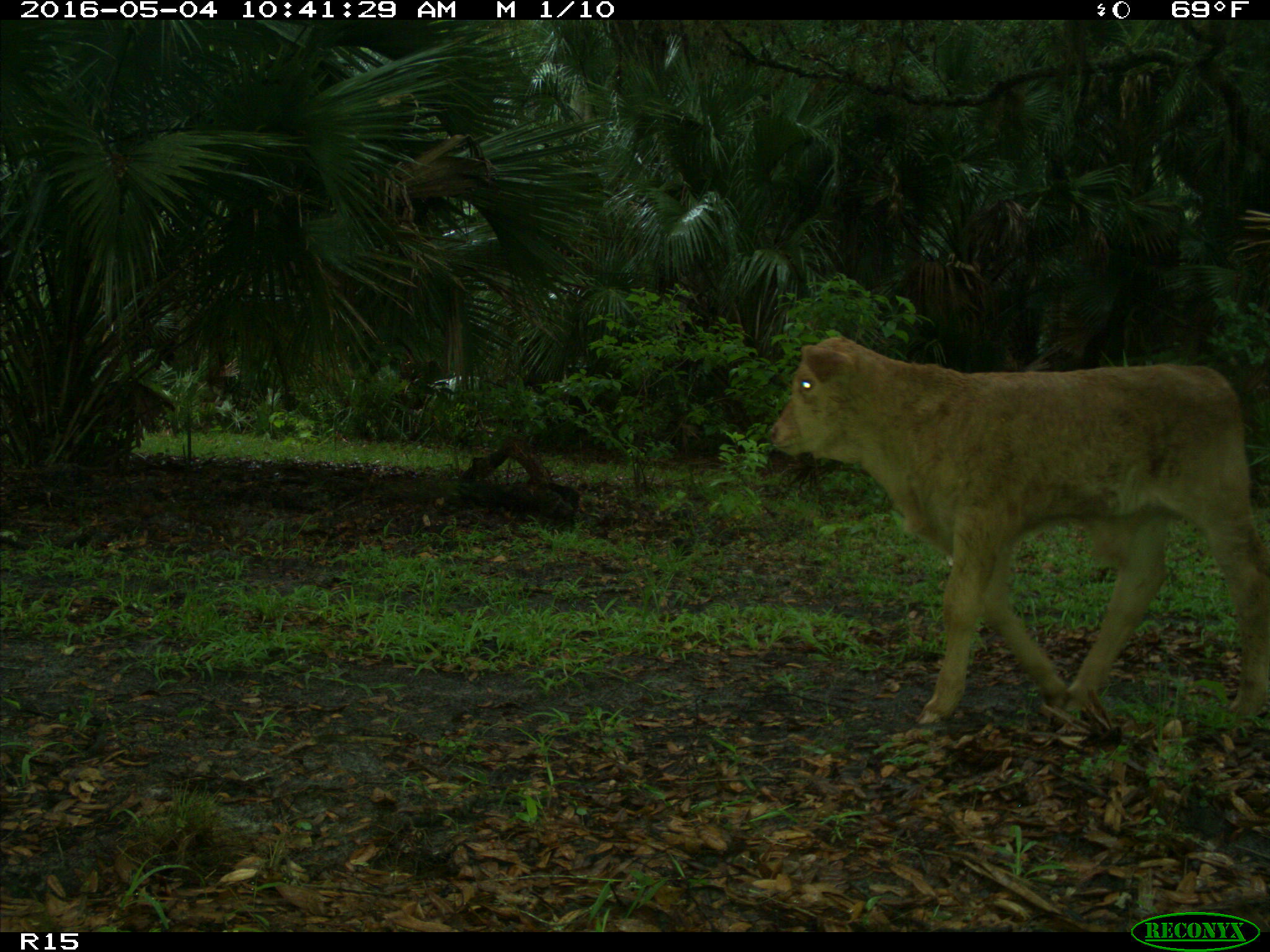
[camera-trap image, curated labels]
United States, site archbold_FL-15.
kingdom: Animalia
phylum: Chordata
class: Mammalia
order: Artiodactyla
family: Bovidae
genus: Bos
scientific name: Bos taurus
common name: domestic cow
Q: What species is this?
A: Bos taurus (domestic cow).